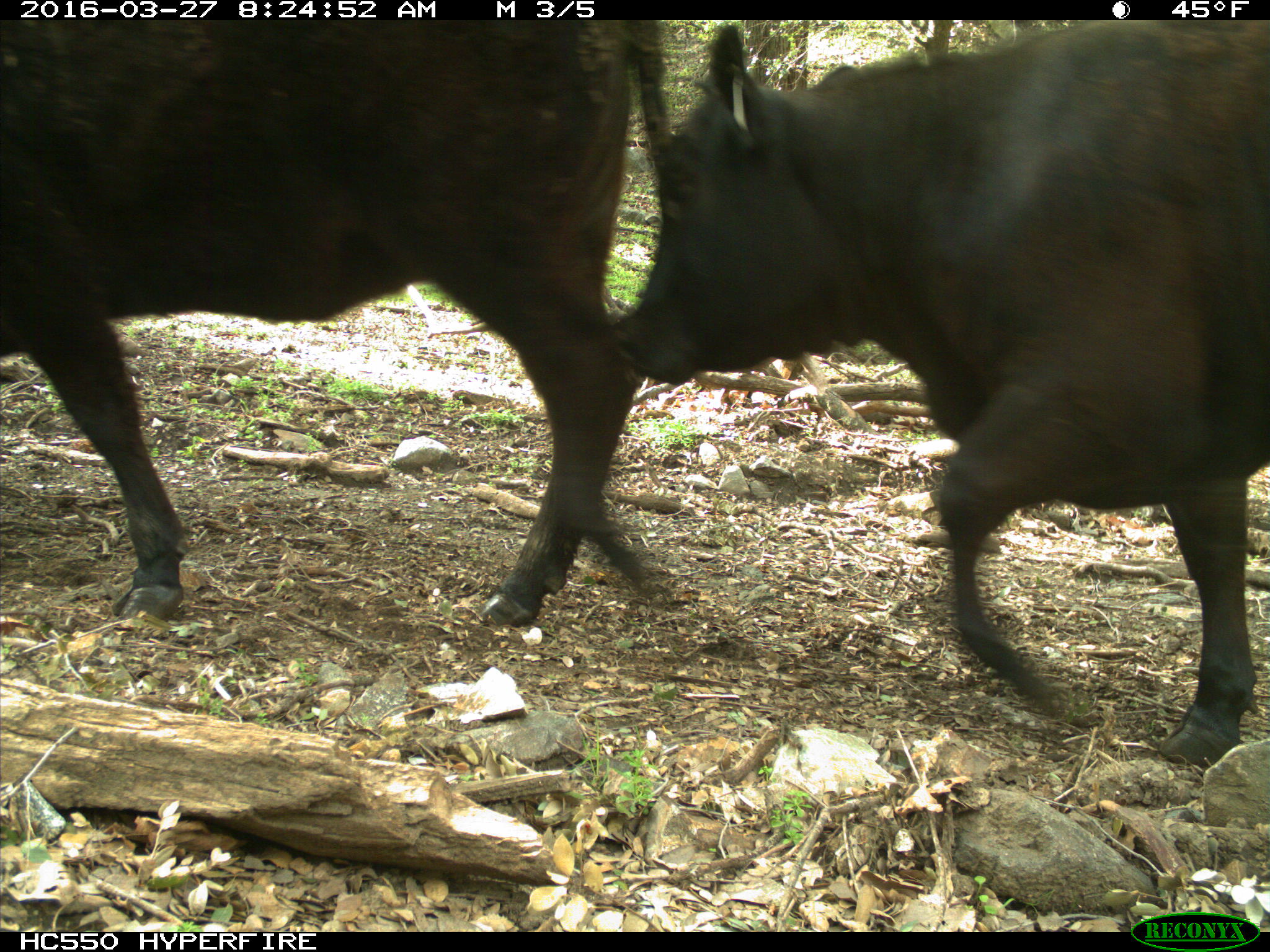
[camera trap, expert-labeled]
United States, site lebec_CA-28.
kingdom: Animalia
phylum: Chordata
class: Mammalia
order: Artiodactyla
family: Bovidae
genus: Bos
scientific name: Bos taurus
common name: domestic cow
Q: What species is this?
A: Bos taurus (domestic cow).